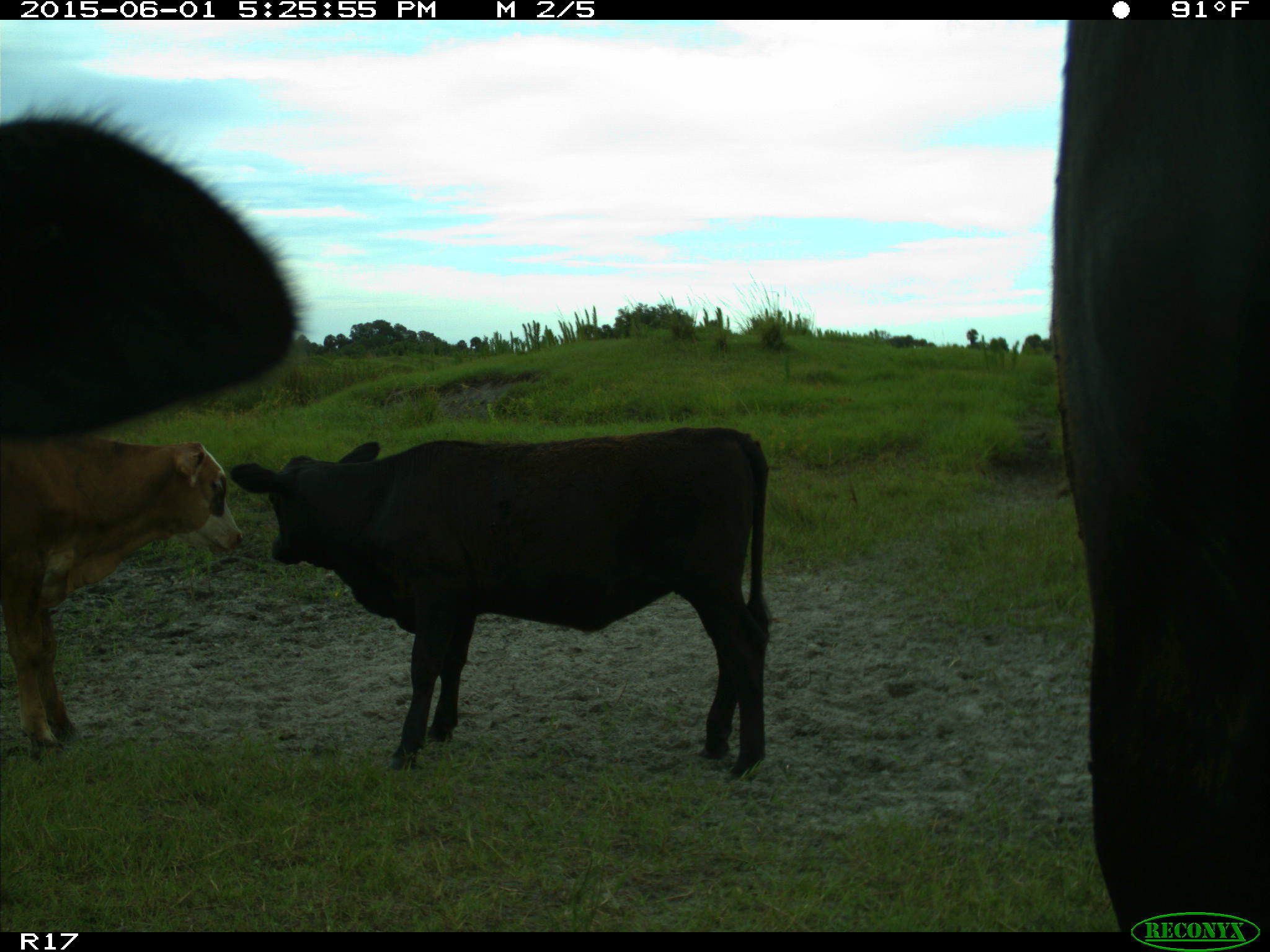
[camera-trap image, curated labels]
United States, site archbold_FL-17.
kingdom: Animalia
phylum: Chordata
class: Mammalia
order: Artiodactyla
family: Bovidae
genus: Bos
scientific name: Bos taurus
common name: domestic cow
Bos taurus (domestic cow).